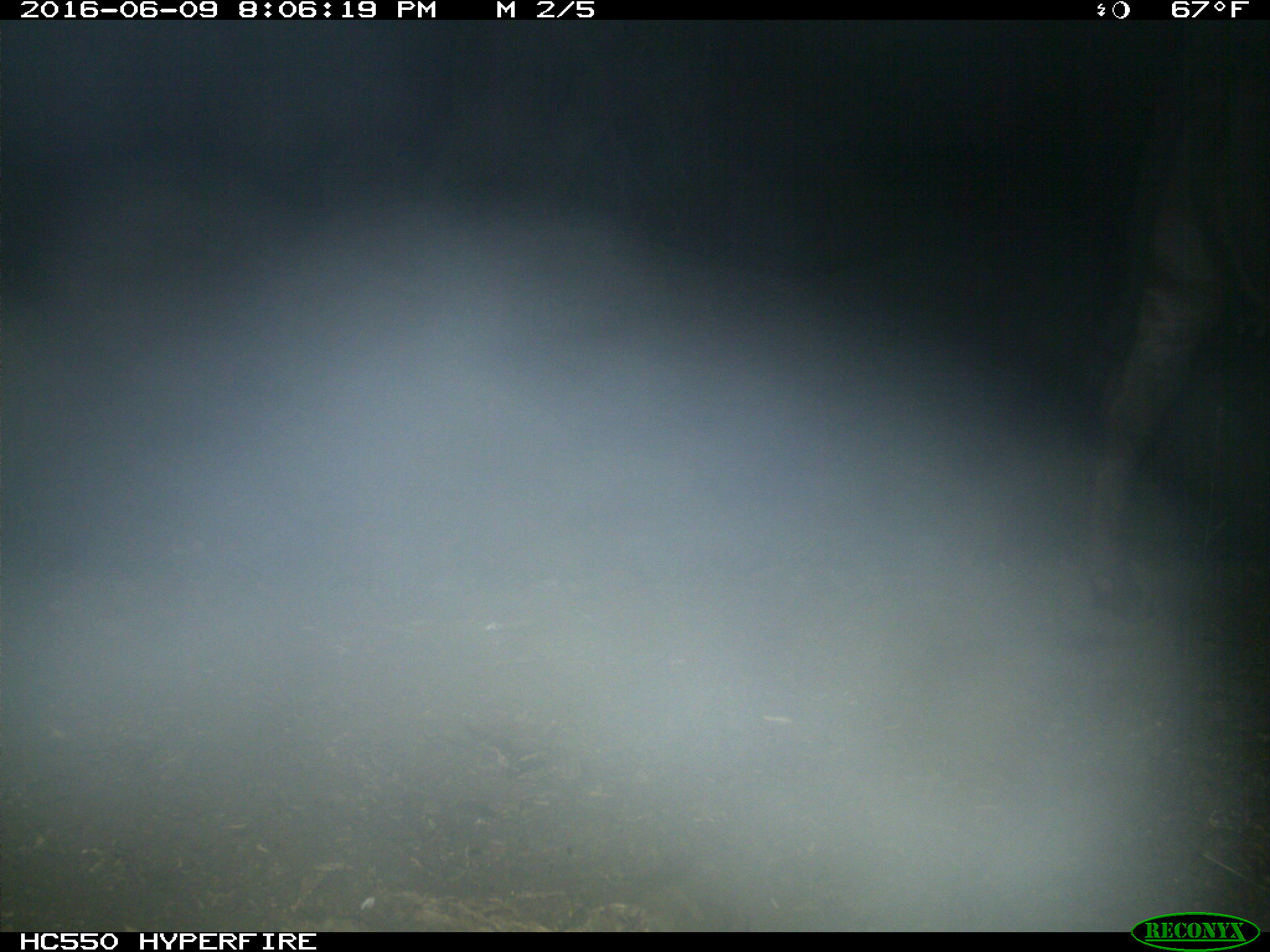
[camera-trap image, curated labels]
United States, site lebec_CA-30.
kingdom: Animalia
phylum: Chordata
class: Mammalia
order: Artiodactyla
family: Bovidae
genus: Bos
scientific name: Bos taurus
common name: domestic cow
Bos taurus (domestic cow).